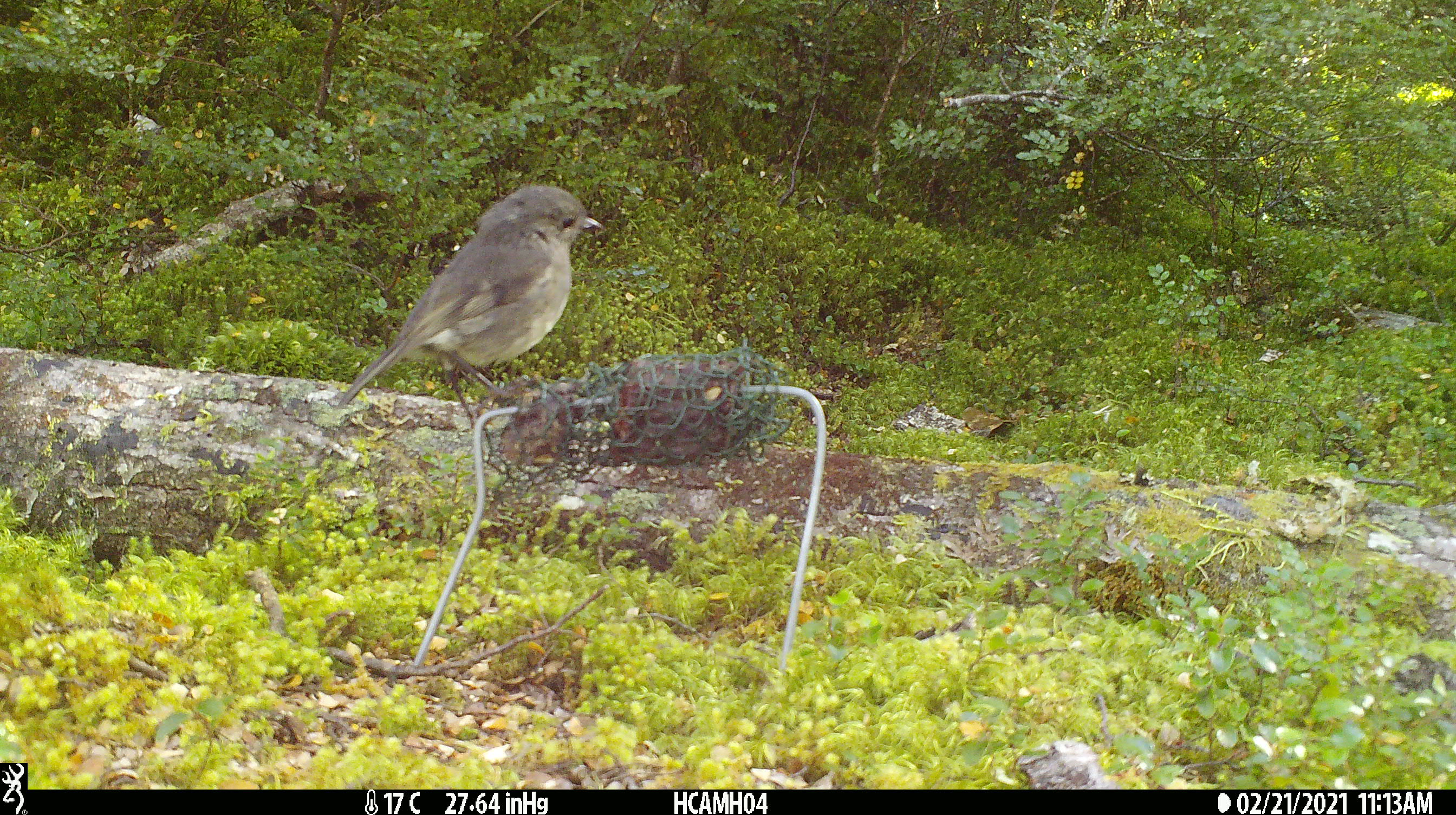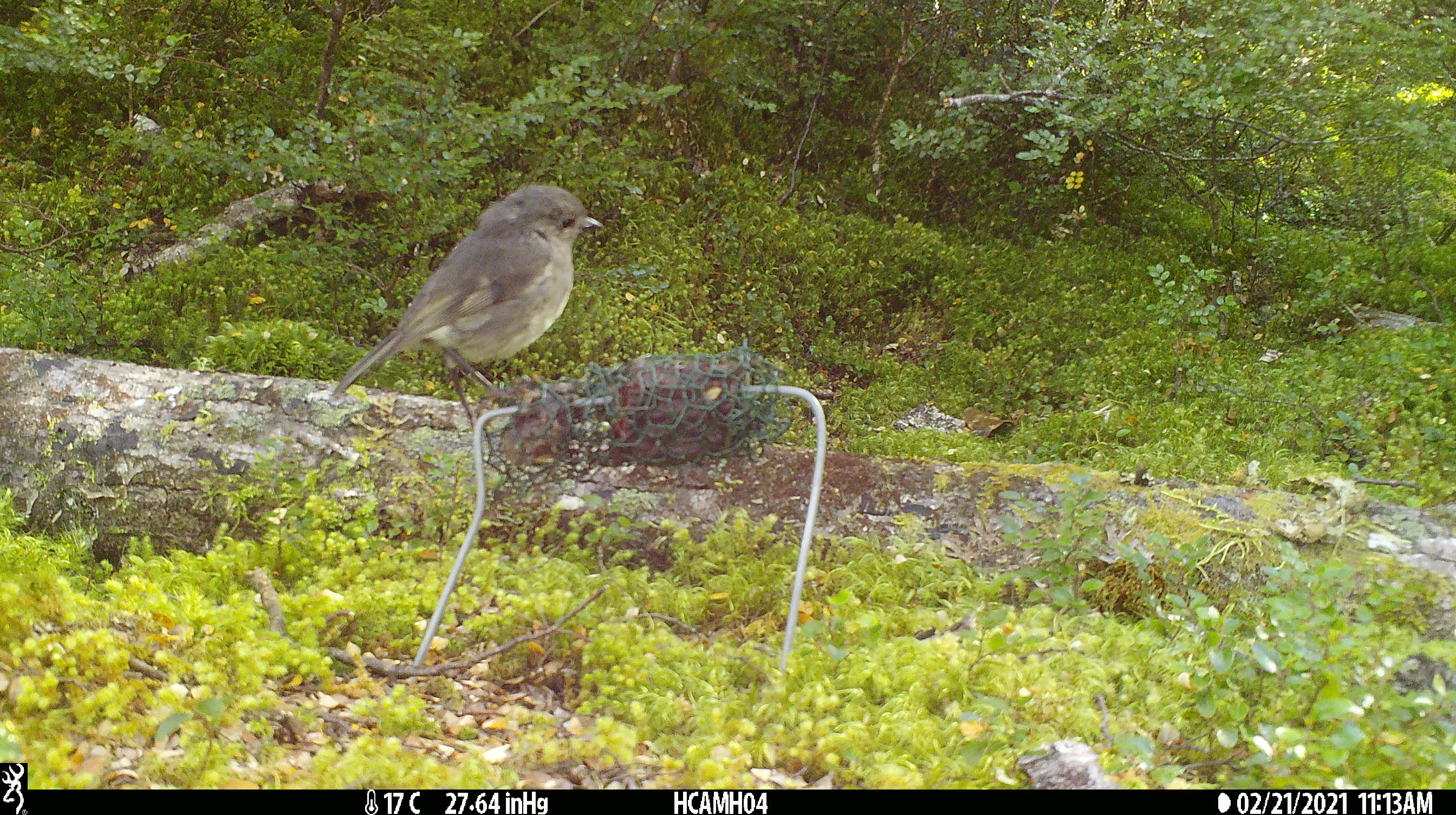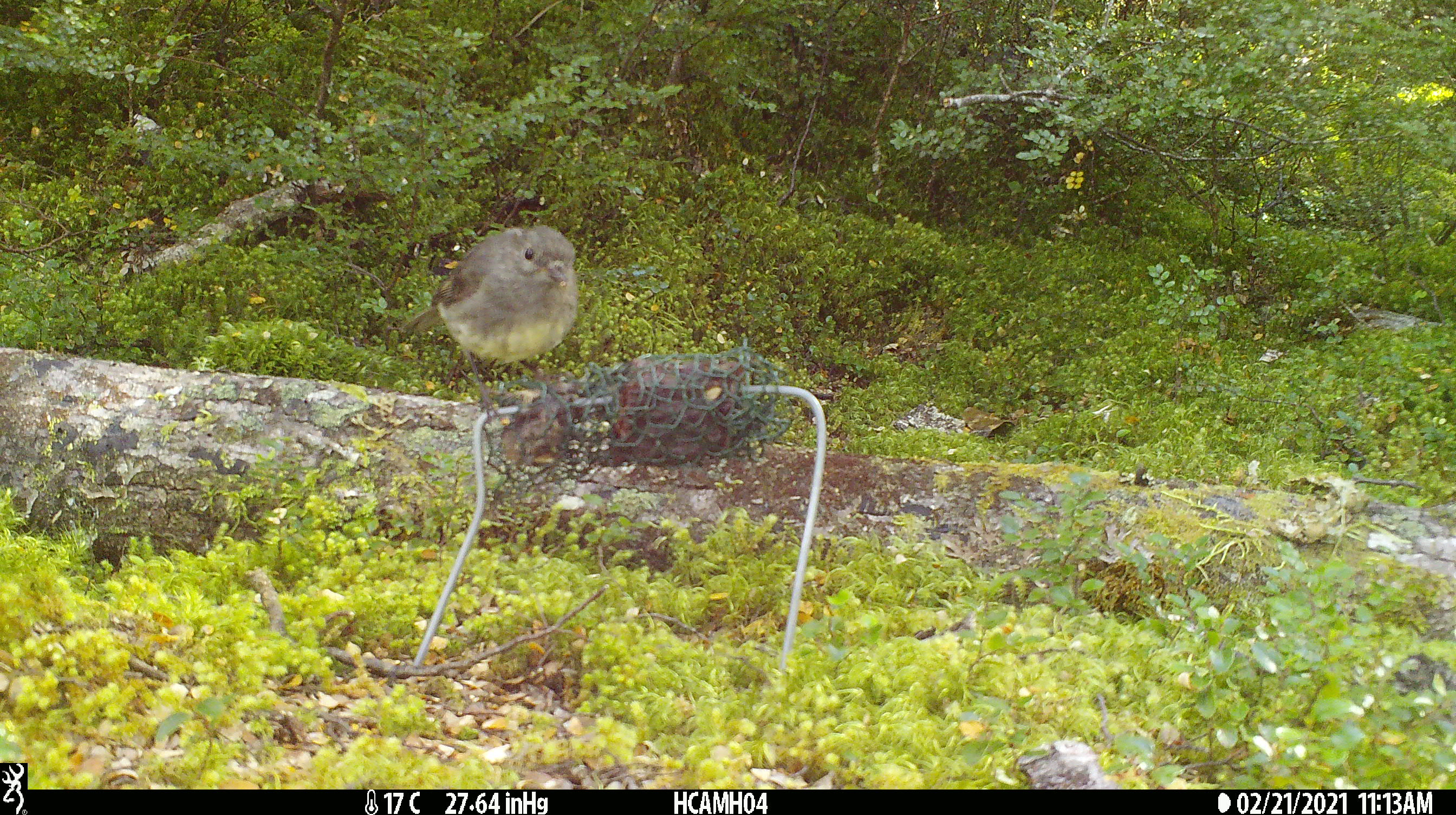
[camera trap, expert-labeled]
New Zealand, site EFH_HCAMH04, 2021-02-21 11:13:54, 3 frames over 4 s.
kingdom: Animalia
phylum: Chordata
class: Aves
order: Passeriformes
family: Petroicidae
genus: Petroica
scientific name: Petroica australis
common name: new zealand robin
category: robin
Robin (new zealand robin) (Petroica australis).